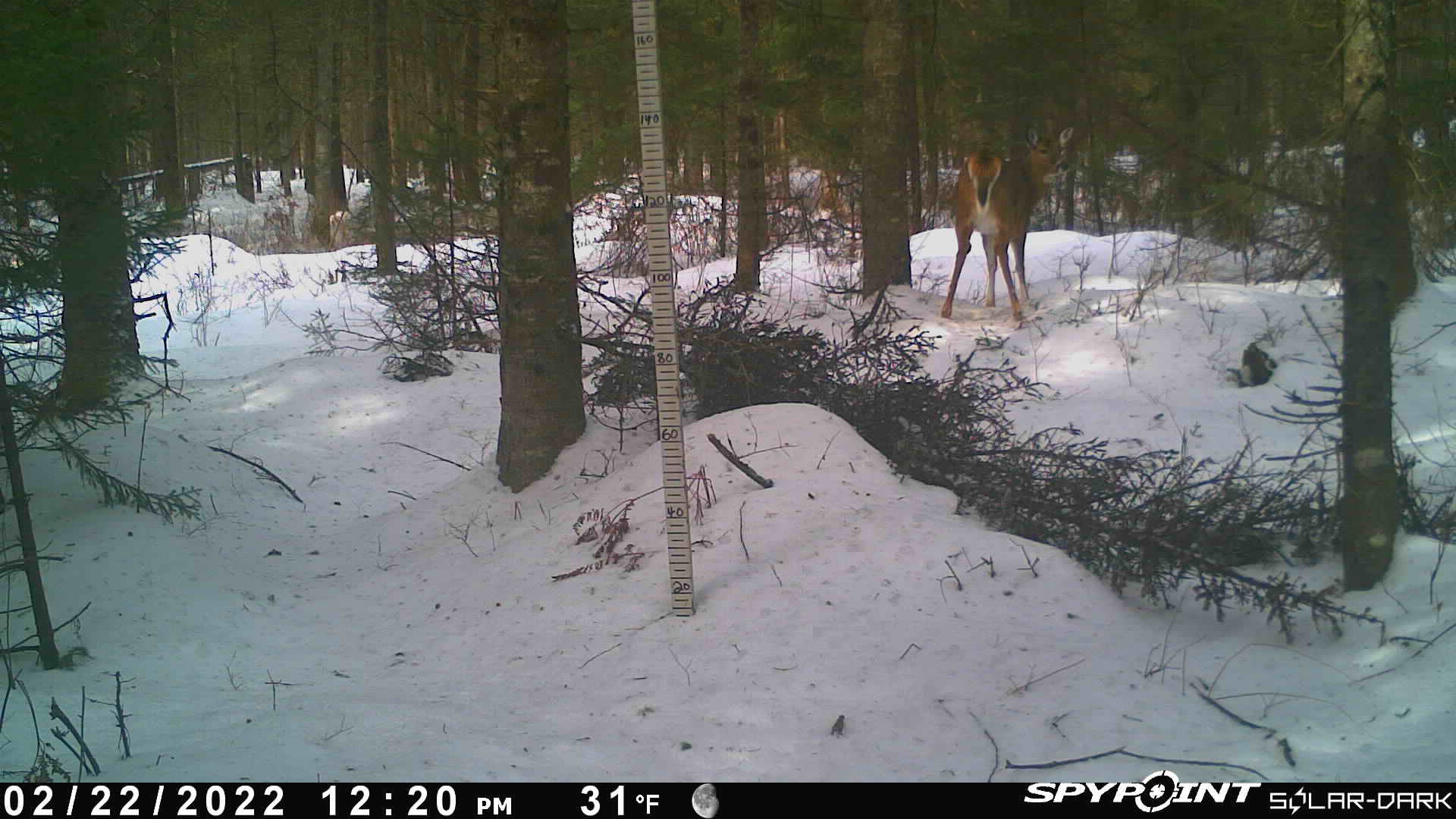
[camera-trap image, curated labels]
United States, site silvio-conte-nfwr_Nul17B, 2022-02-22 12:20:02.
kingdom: Animalia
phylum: Chordata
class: Mammalia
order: Artiodactyla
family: Cervidae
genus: Odocoileus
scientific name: Odocoileus virginianus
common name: white-tailed deer